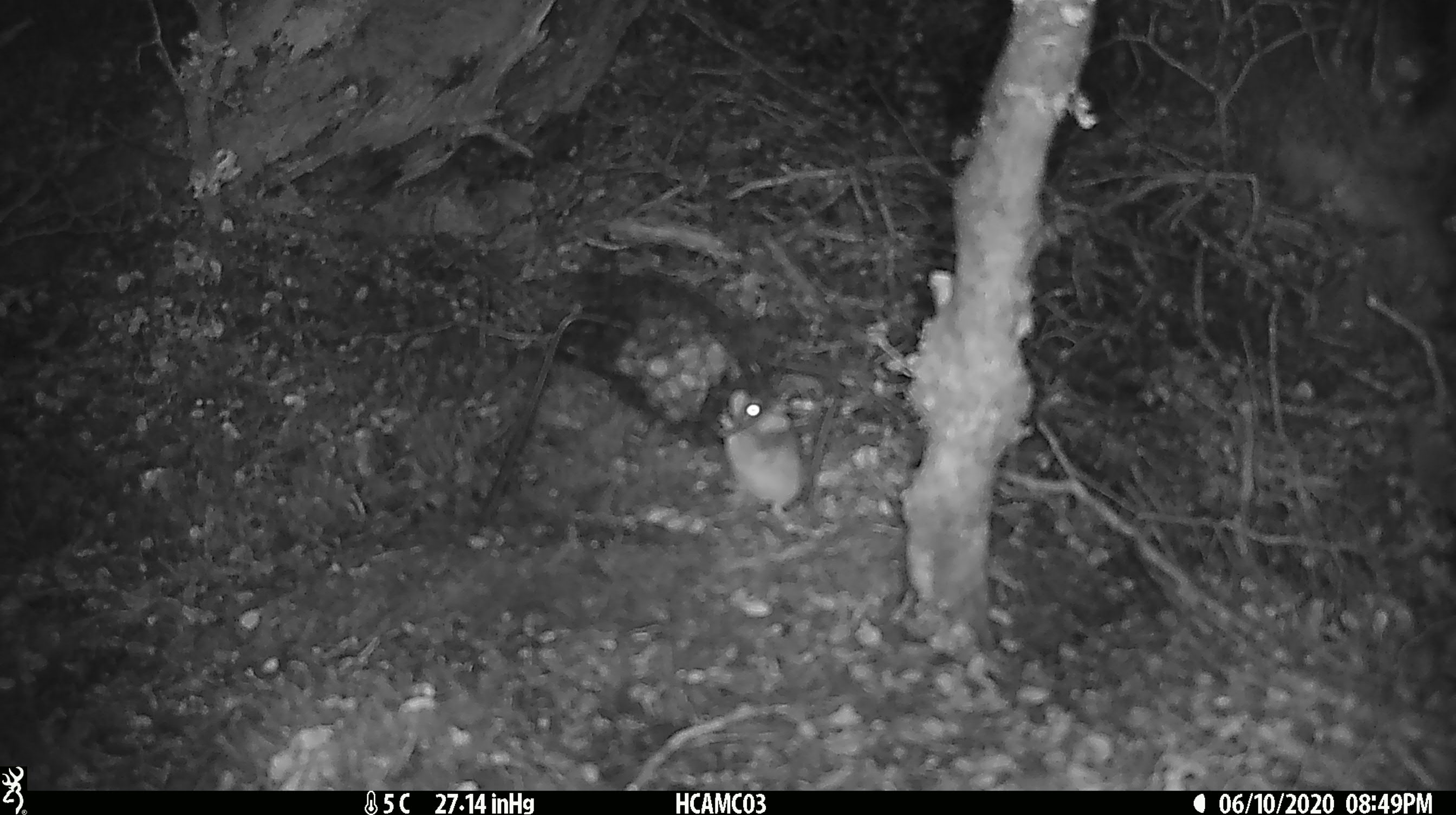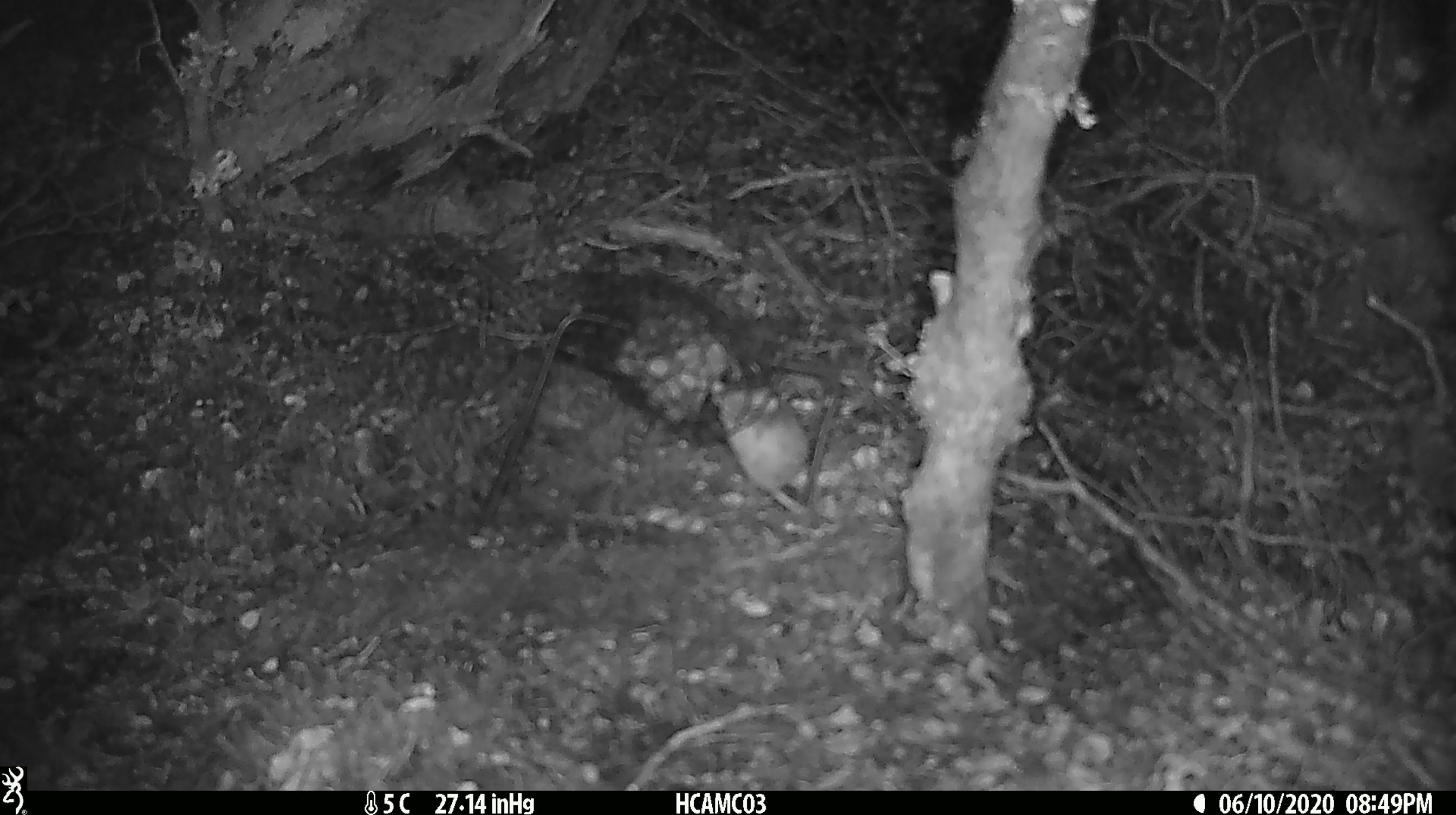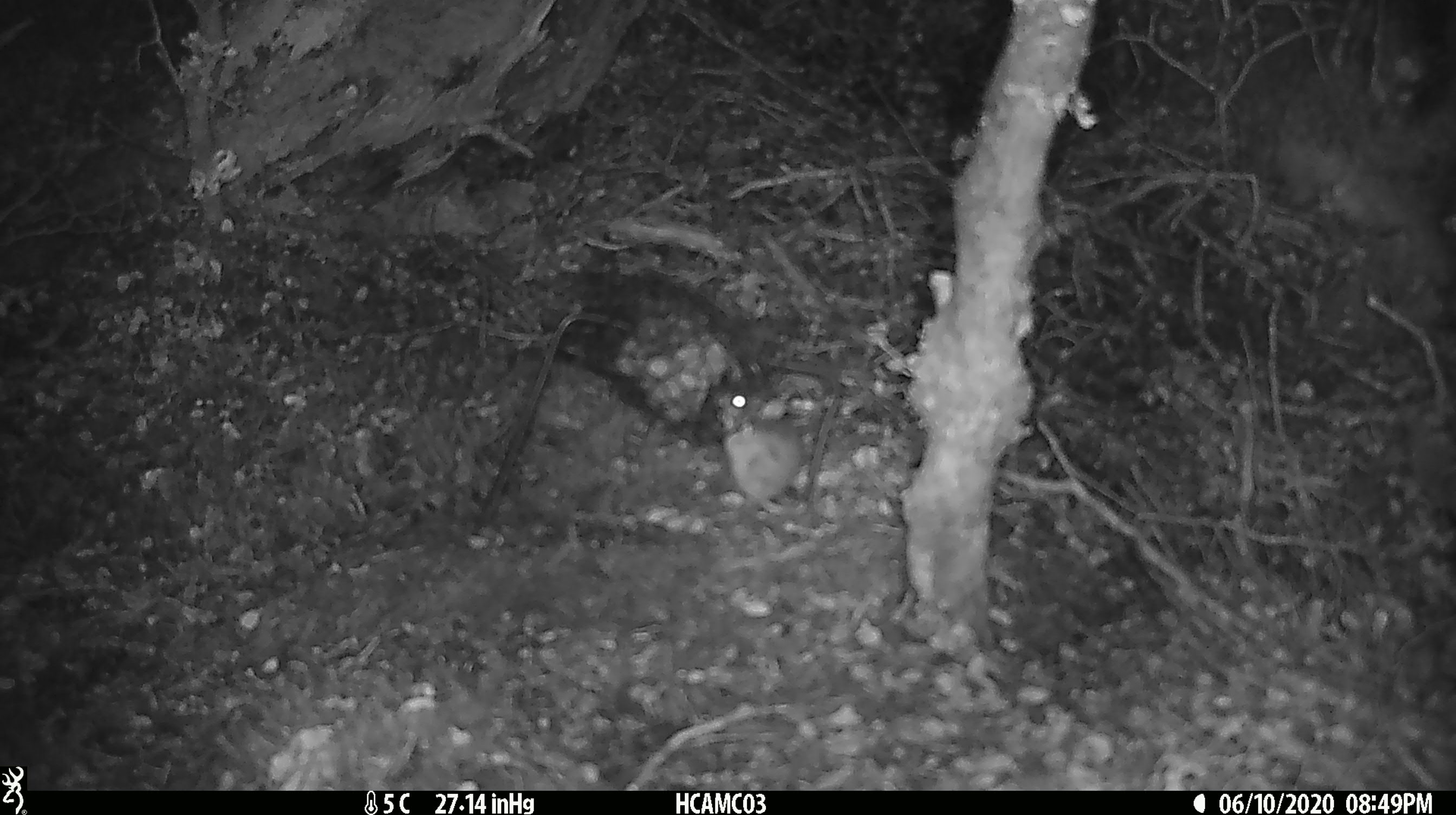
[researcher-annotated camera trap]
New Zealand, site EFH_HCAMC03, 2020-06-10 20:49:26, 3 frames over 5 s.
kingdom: Animalia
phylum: Chordata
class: Mammalia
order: Rodentia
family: Muridae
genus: Mus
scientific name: Mus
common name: mouse